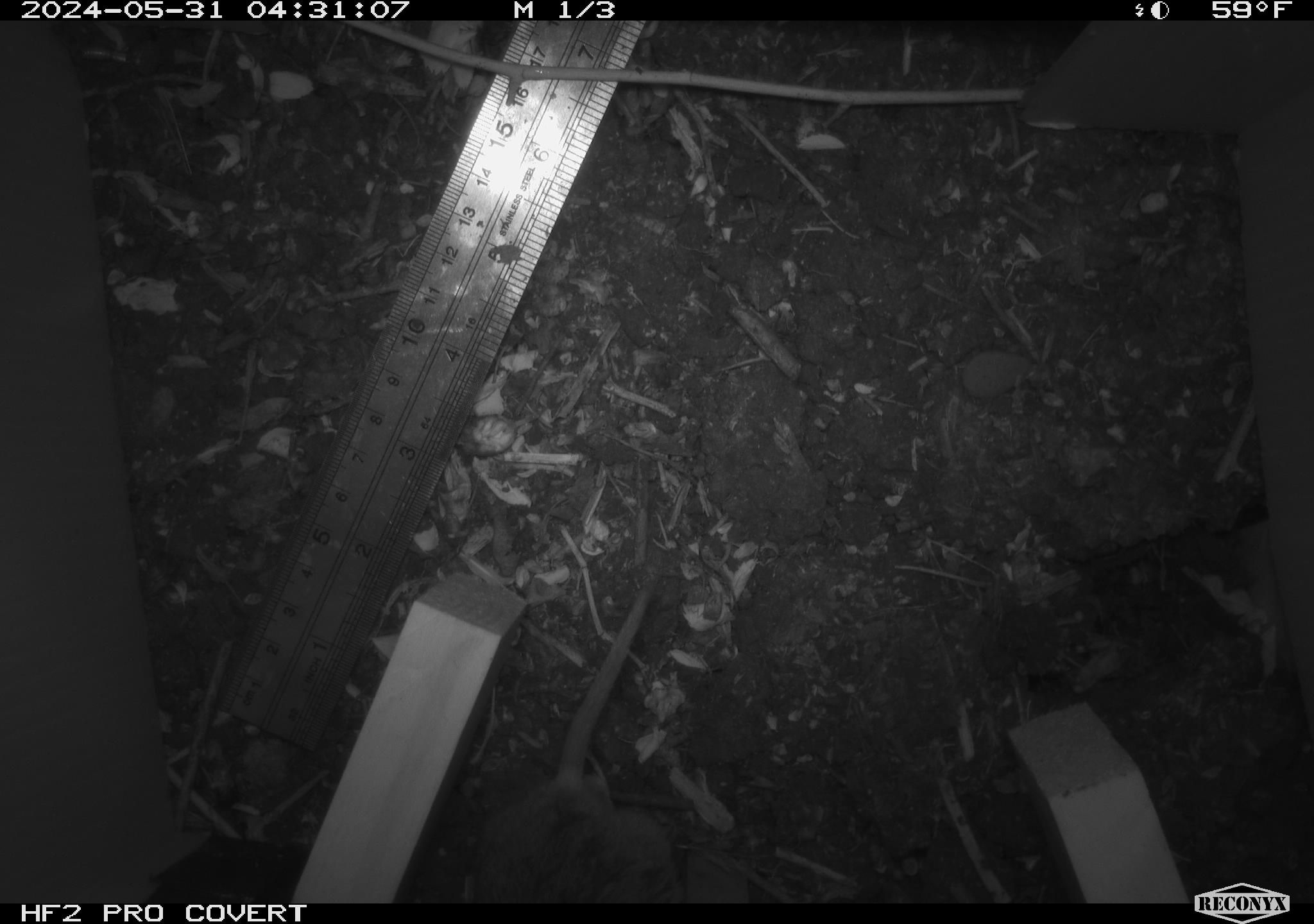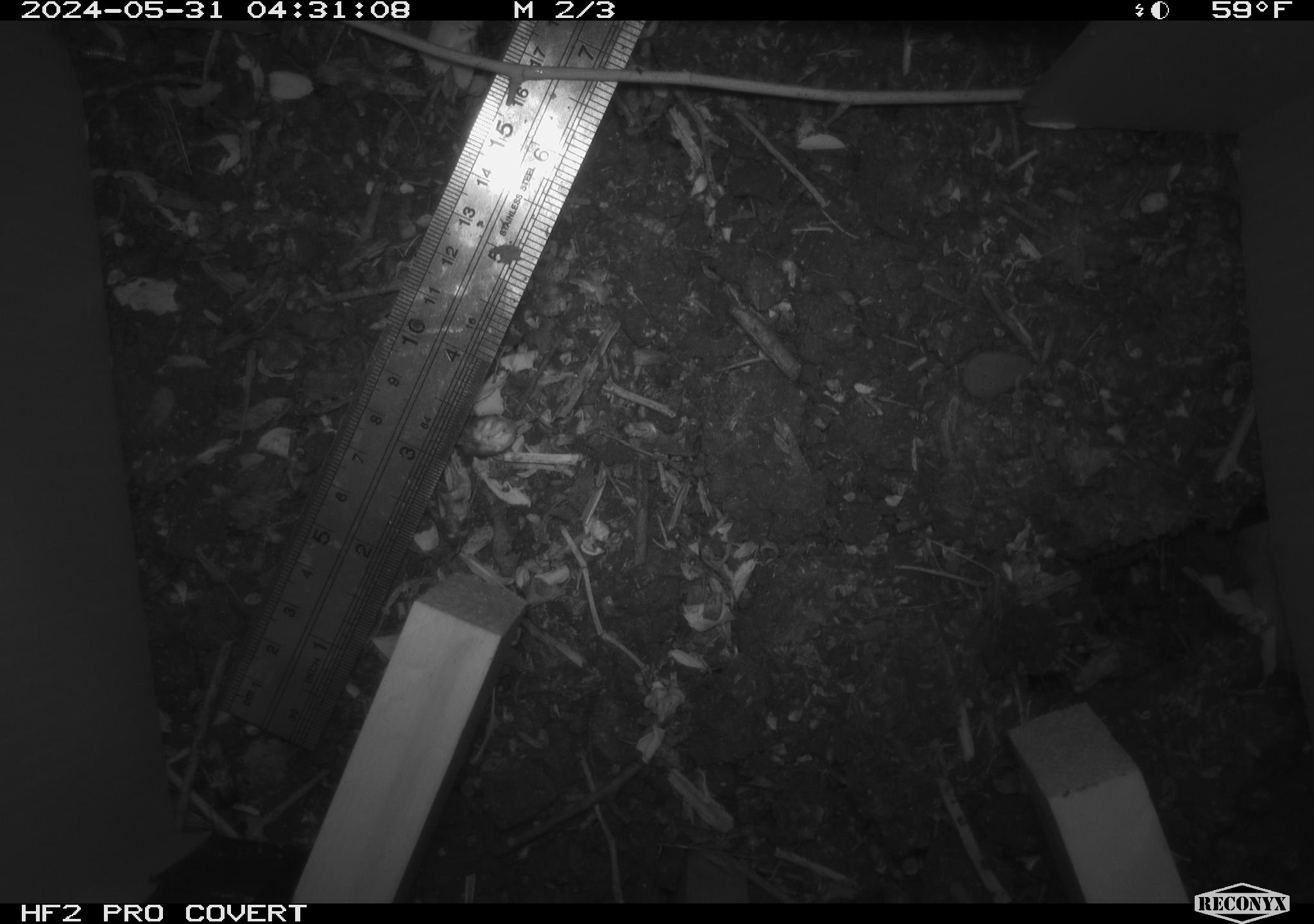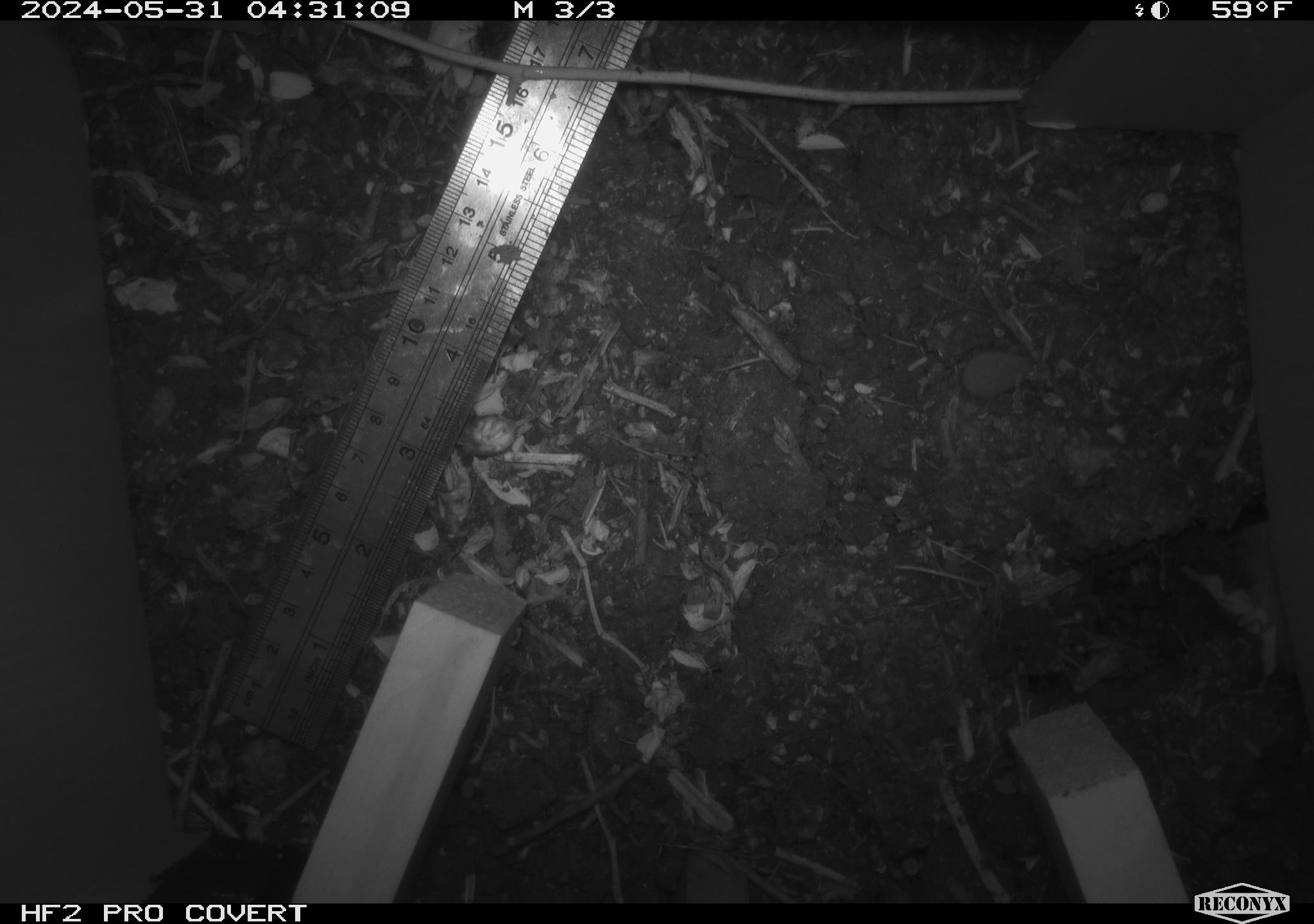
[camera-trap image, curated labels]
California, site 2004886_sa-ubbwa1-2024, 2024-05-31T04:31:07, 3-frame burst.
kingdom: Animalia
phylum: Chordata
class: Mammalia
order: Rodentia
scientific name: Rodentia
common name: rodent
Rodent (Rodentia).